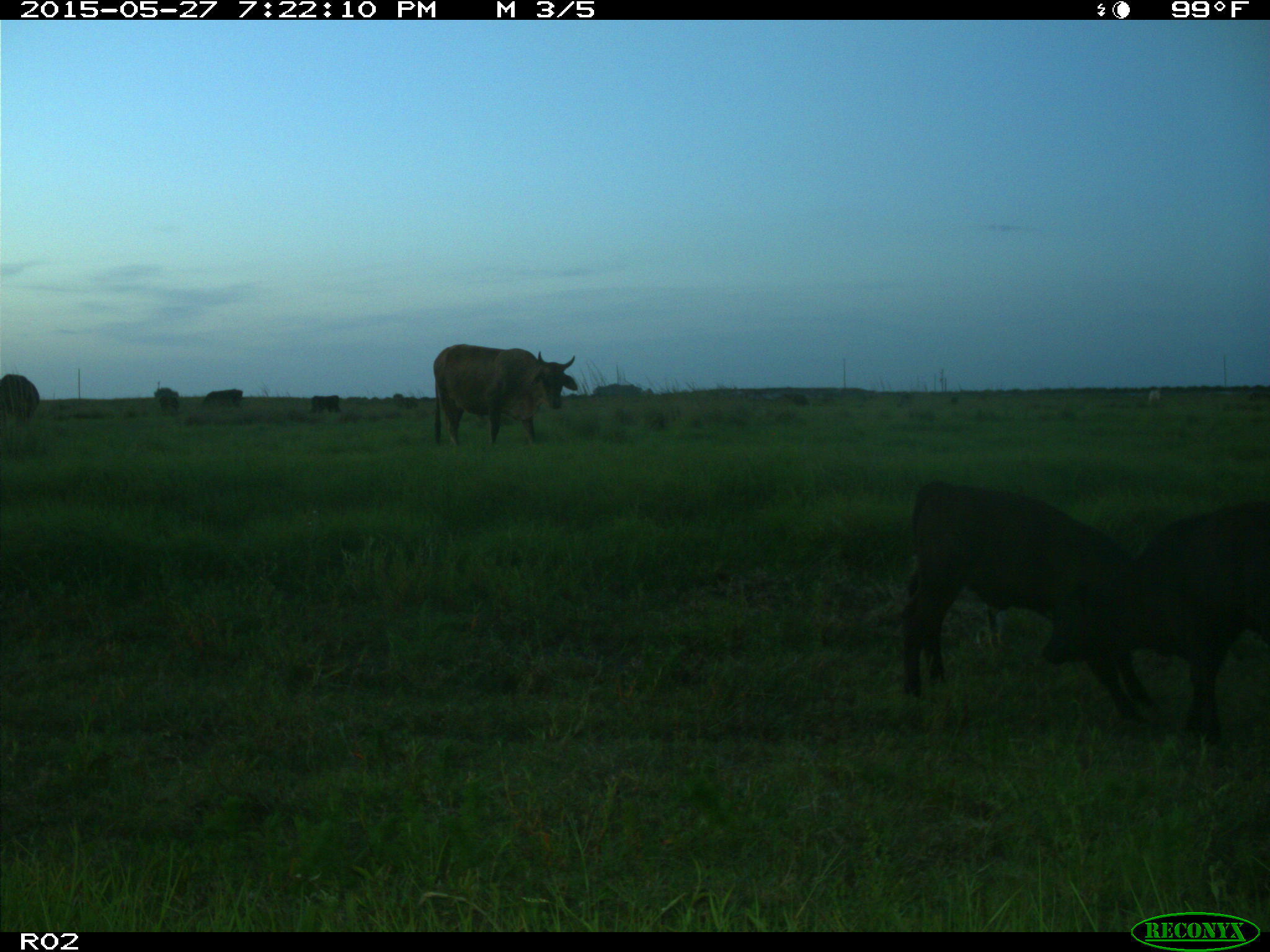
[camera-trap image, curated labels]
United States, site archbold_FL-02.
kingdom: Animalia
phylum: Chordata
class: Mammalia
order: Artiodactyla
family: Bovidae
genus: Bos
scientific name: Bos taurus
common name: domestic cow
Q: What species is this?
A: Bos taurus (domestic cow).